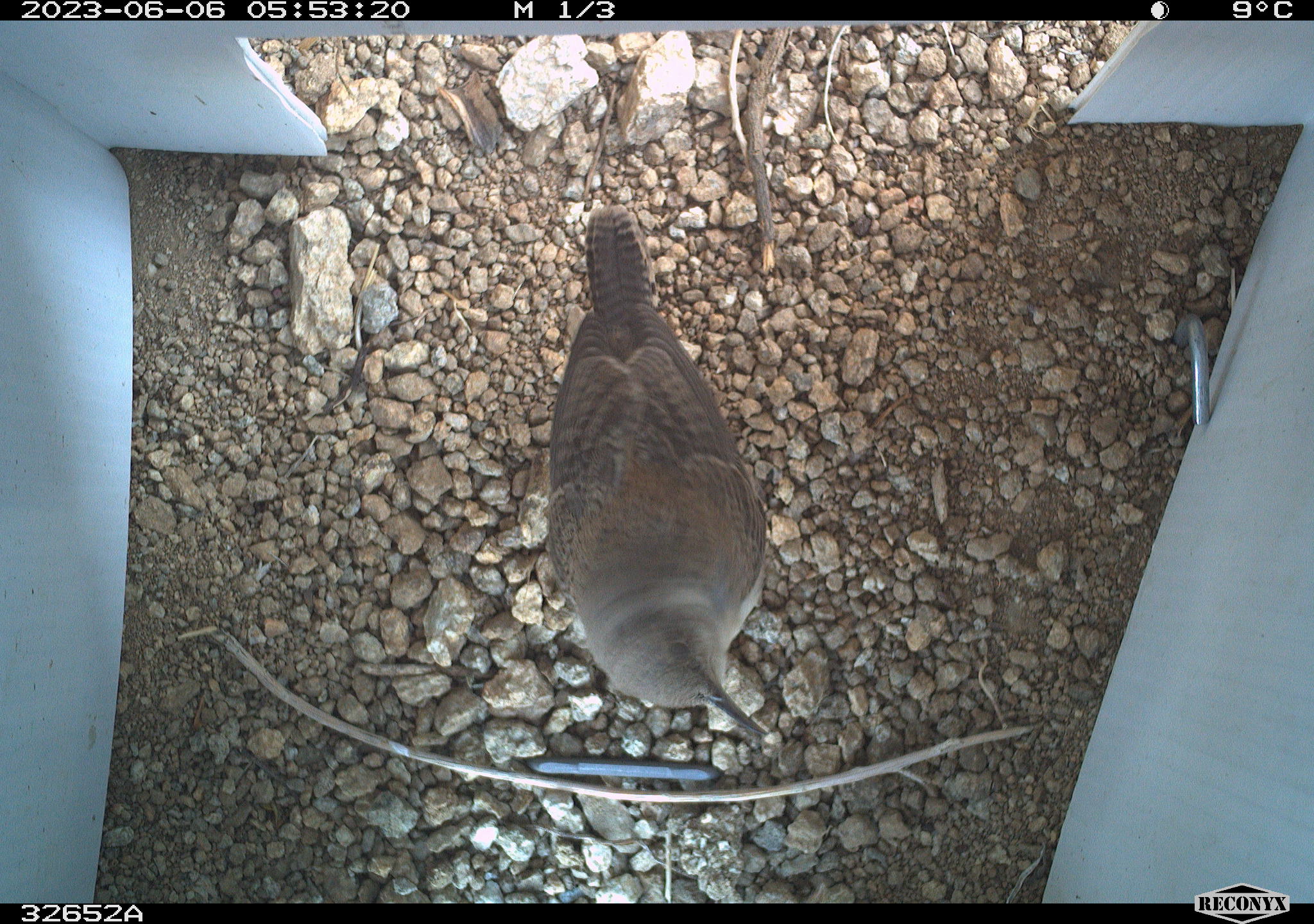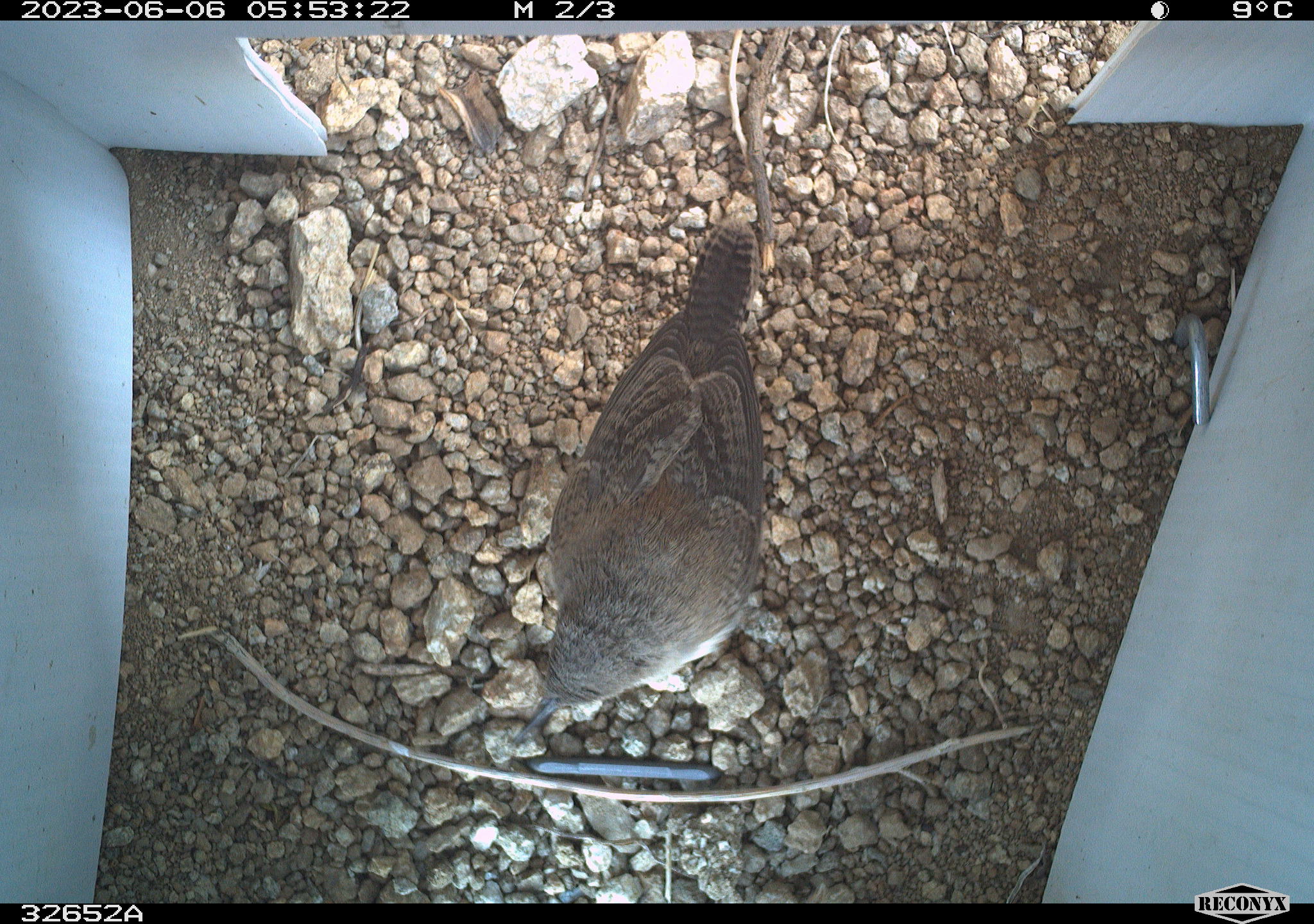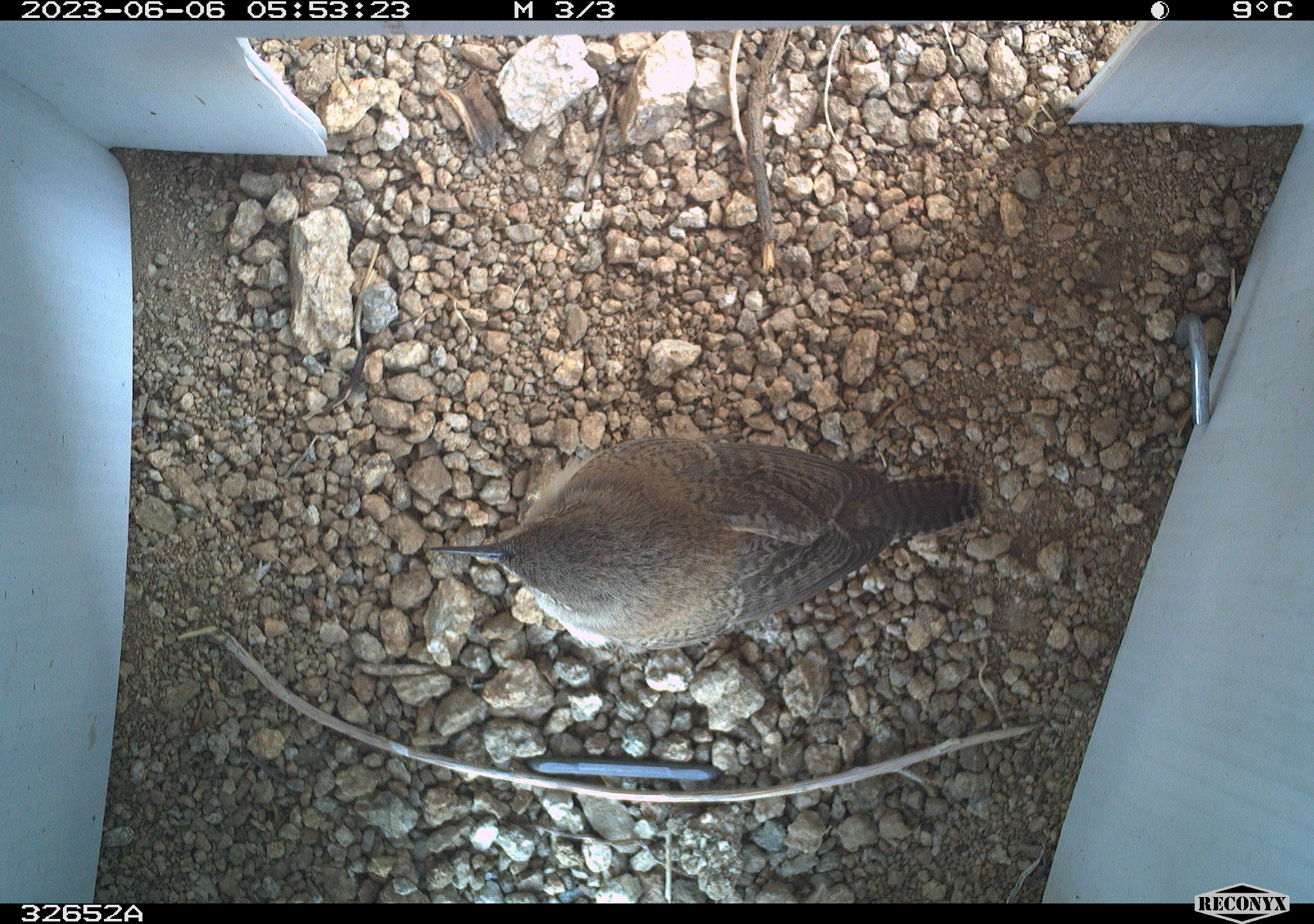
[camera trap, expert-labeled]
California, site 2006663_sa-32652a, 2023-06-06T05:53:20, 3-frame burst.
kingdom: Animalia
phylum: Chordata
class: Aves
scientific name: Aves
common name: bird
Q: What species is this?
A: Bird (Aves).